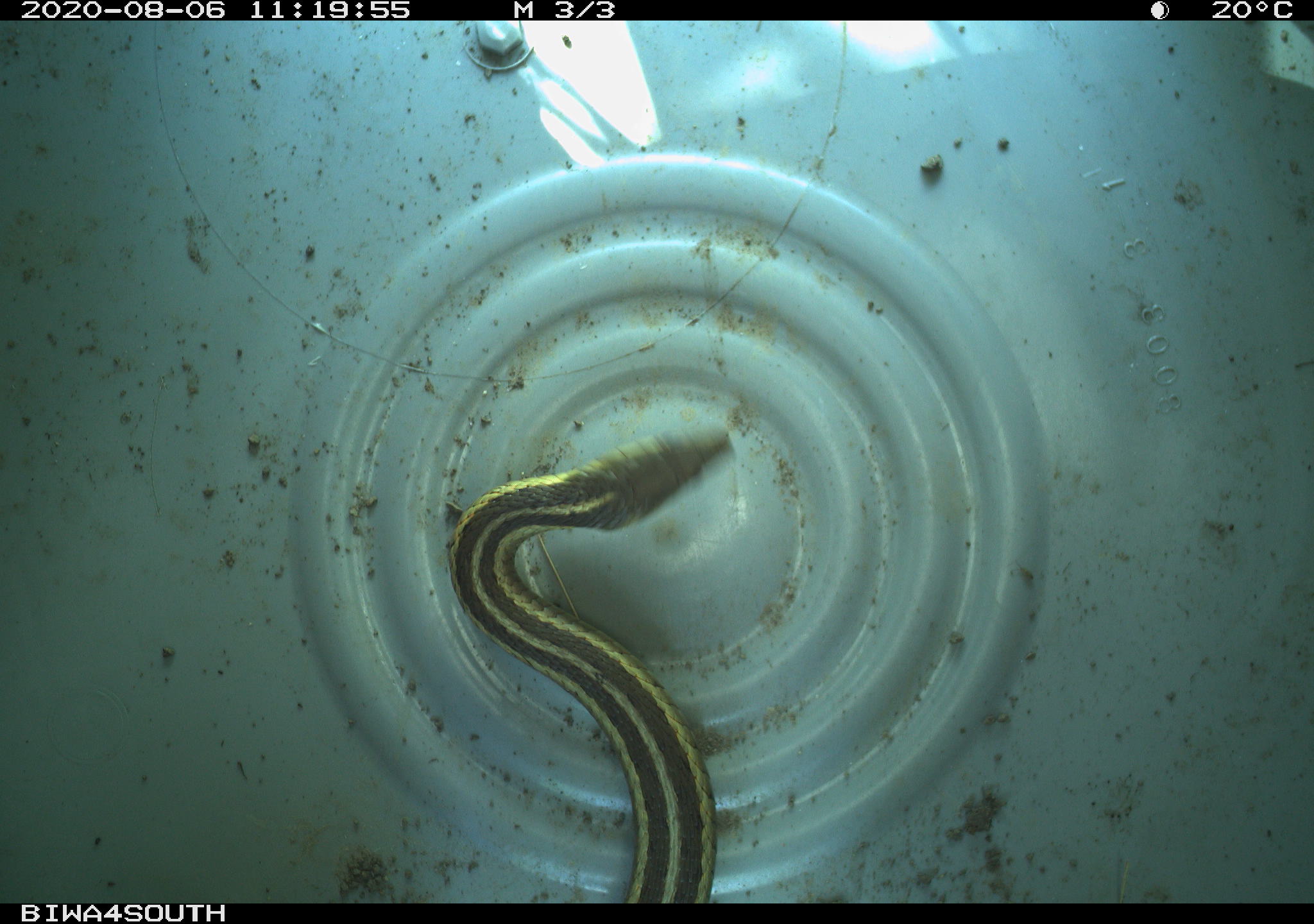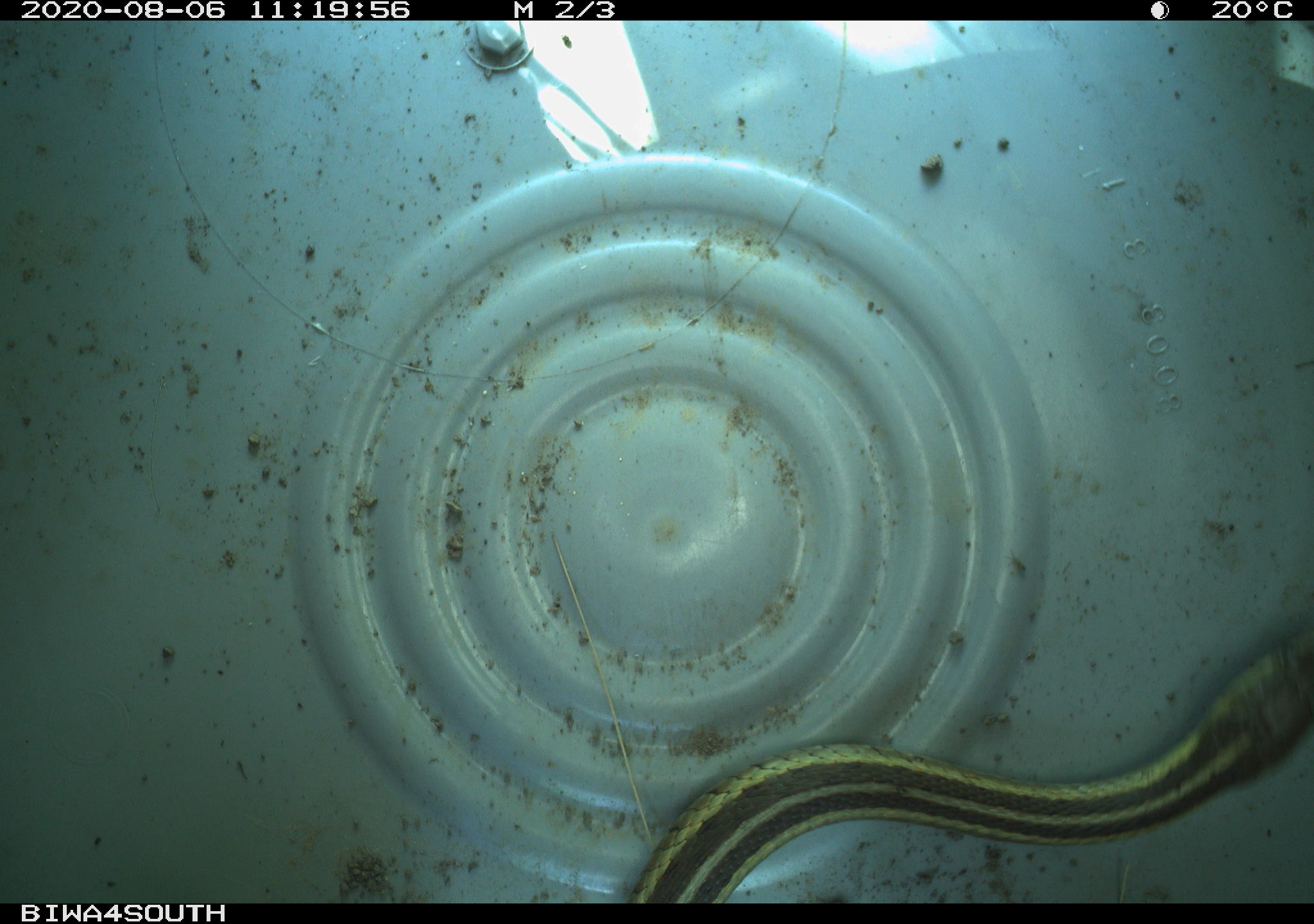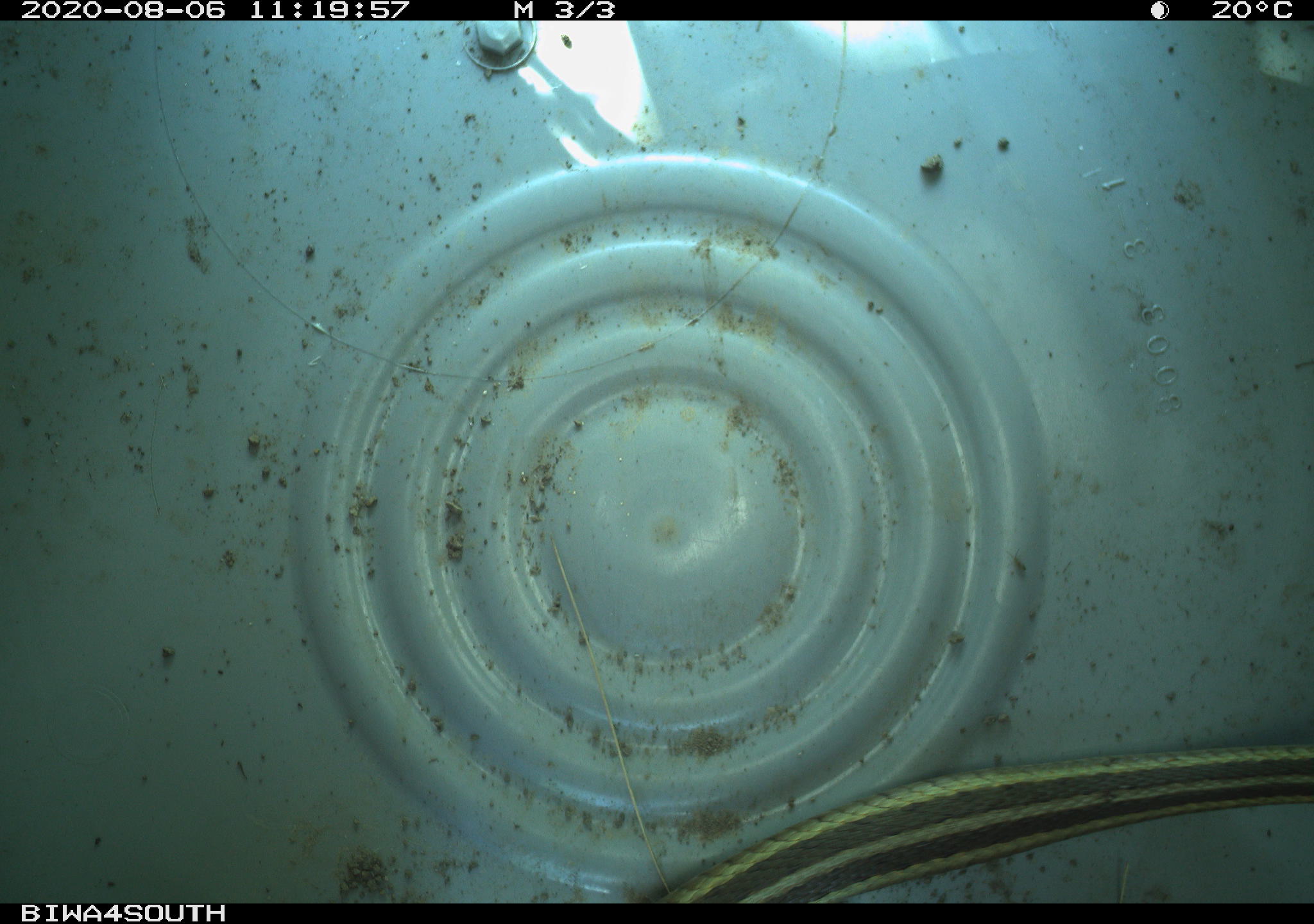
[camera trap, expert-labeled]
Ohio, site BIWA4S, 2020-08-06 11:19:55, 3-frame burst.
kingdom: Animalia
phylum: Chordata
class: Reptilia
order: Squamata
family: Colubridae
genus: Thamnophis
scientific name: Thamnophis sirtalis sirtalis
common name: eastern gartersnake